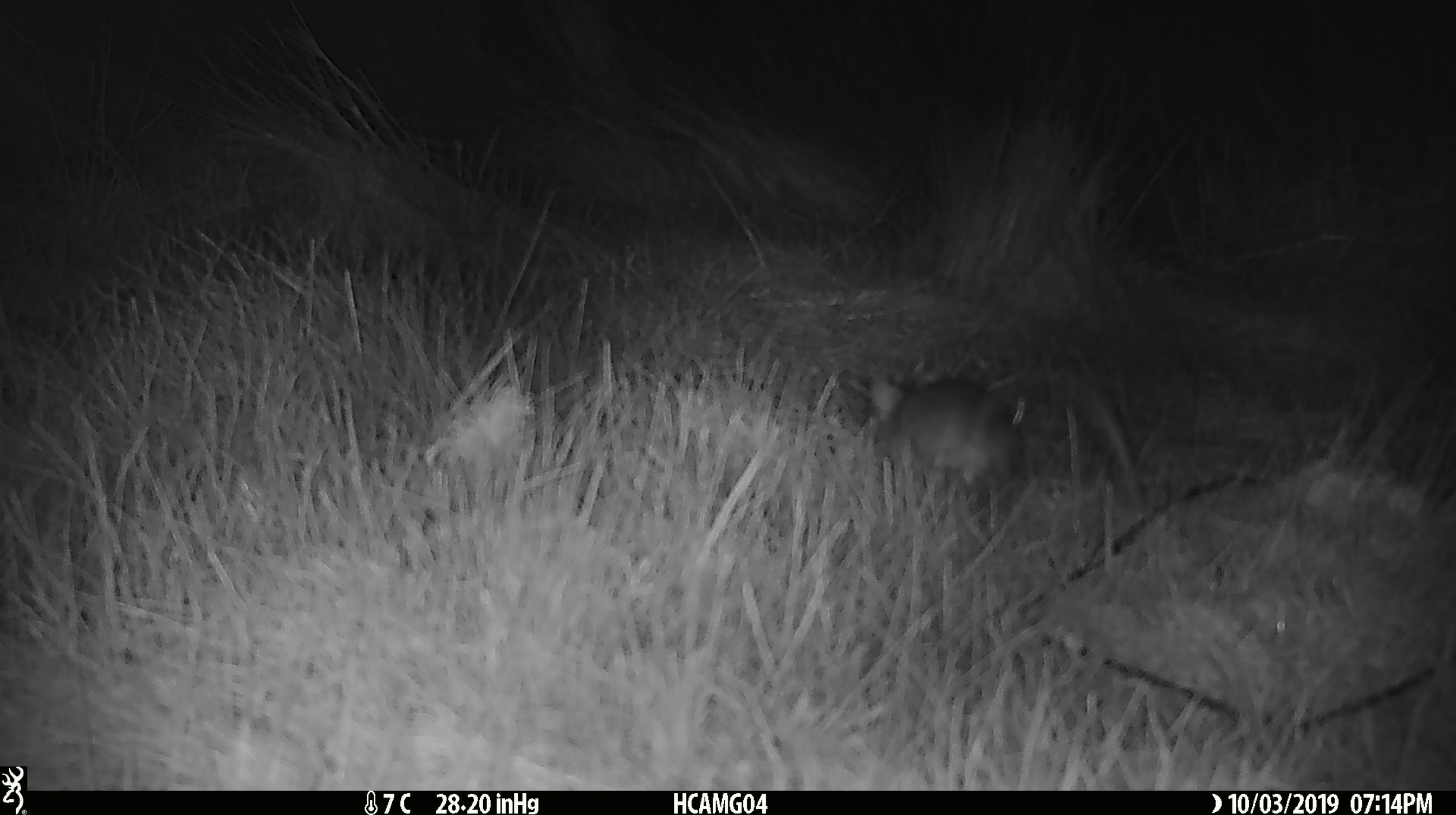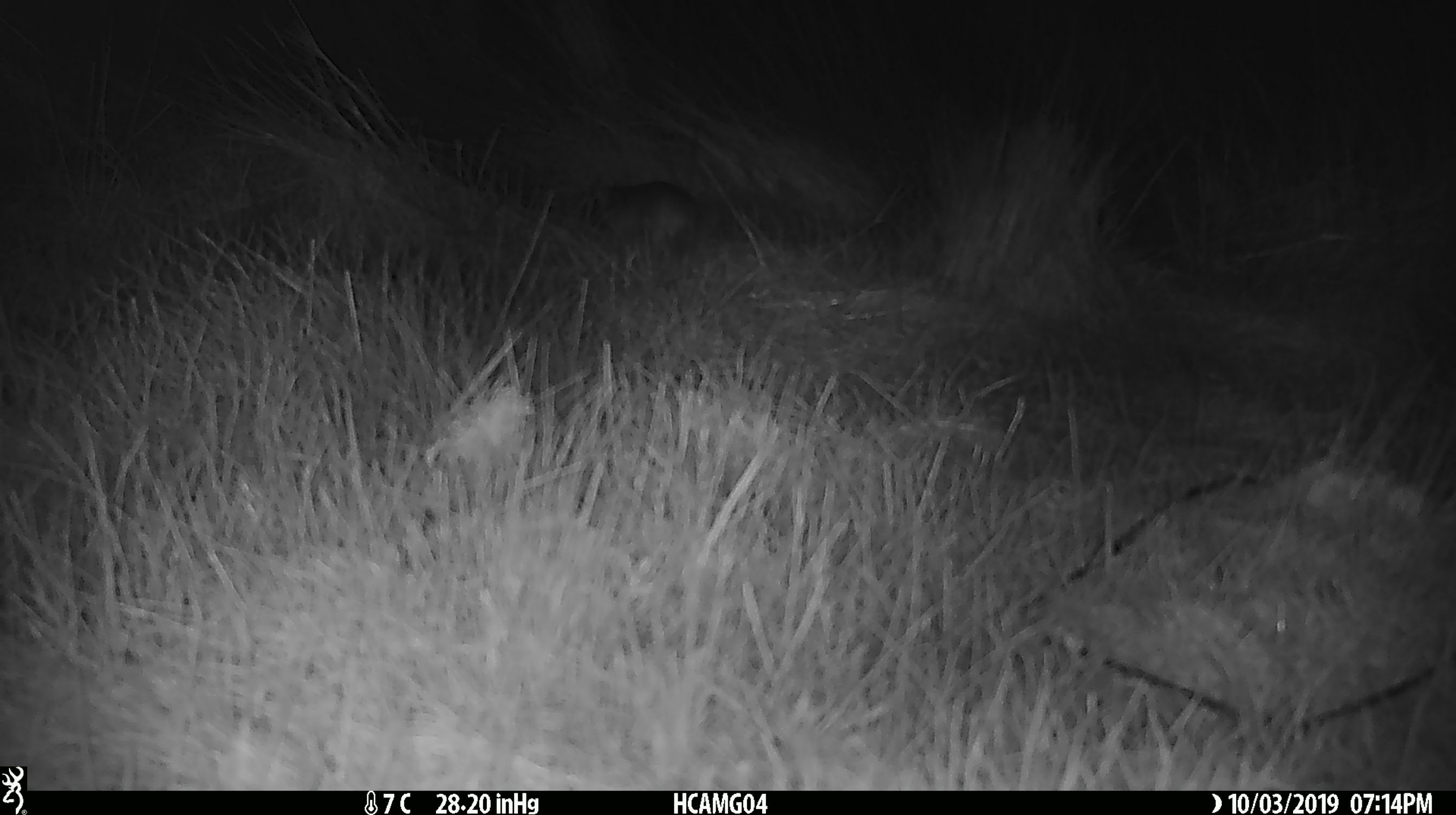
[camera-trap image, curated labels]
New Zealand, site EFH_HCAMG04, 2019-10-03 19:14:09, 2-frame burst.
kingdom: Animalia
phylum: Chordata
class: Mammalia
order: Rodentia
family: Muridae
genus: Mus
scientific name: Mus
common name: mouse